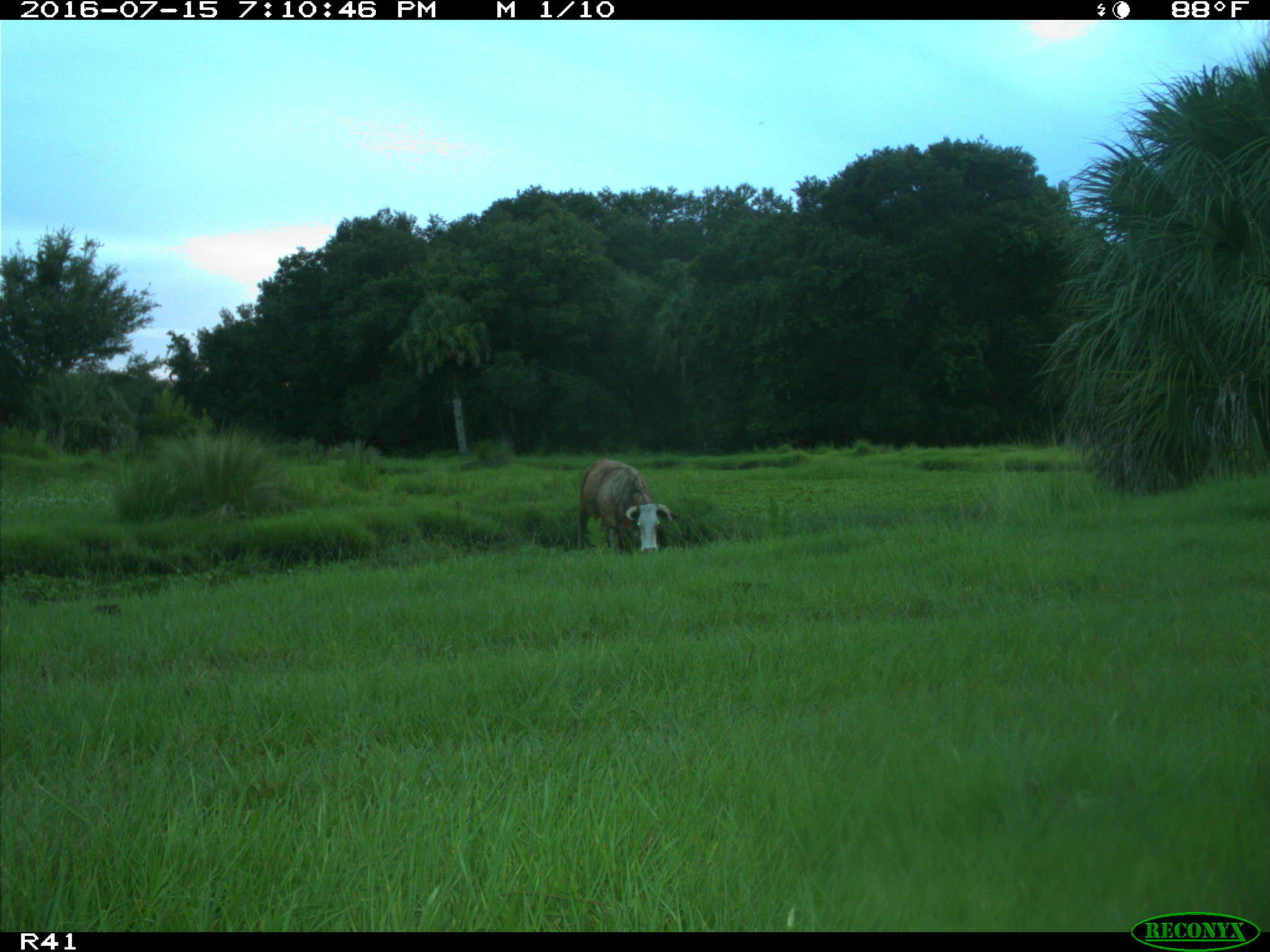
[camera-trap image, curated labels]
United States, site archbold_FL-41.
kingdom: Animalia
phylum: Chordata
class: Mammalia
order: Artiodactyla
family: Bovidae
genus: Bos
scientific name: Bos taurus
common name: domestic cow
Bos taurus (domestic cow).